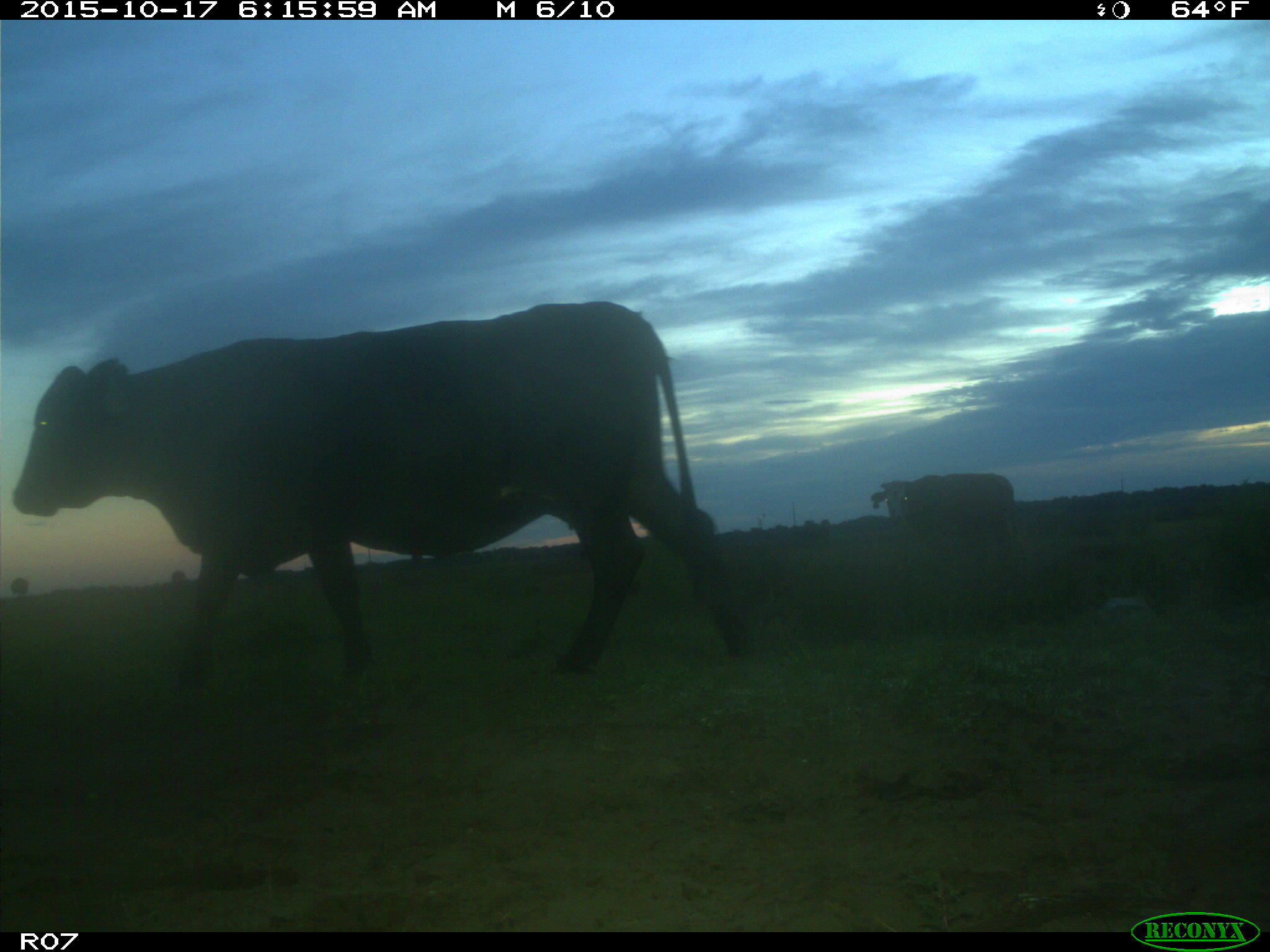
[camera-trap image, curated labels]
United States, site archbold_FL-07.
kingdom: Animalia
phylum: Chordata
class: Mammalia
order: Artiodactyla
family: Bovidae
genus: Bos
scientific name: Bos taurus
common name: domestic cow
Bos taurus (domestic cow).